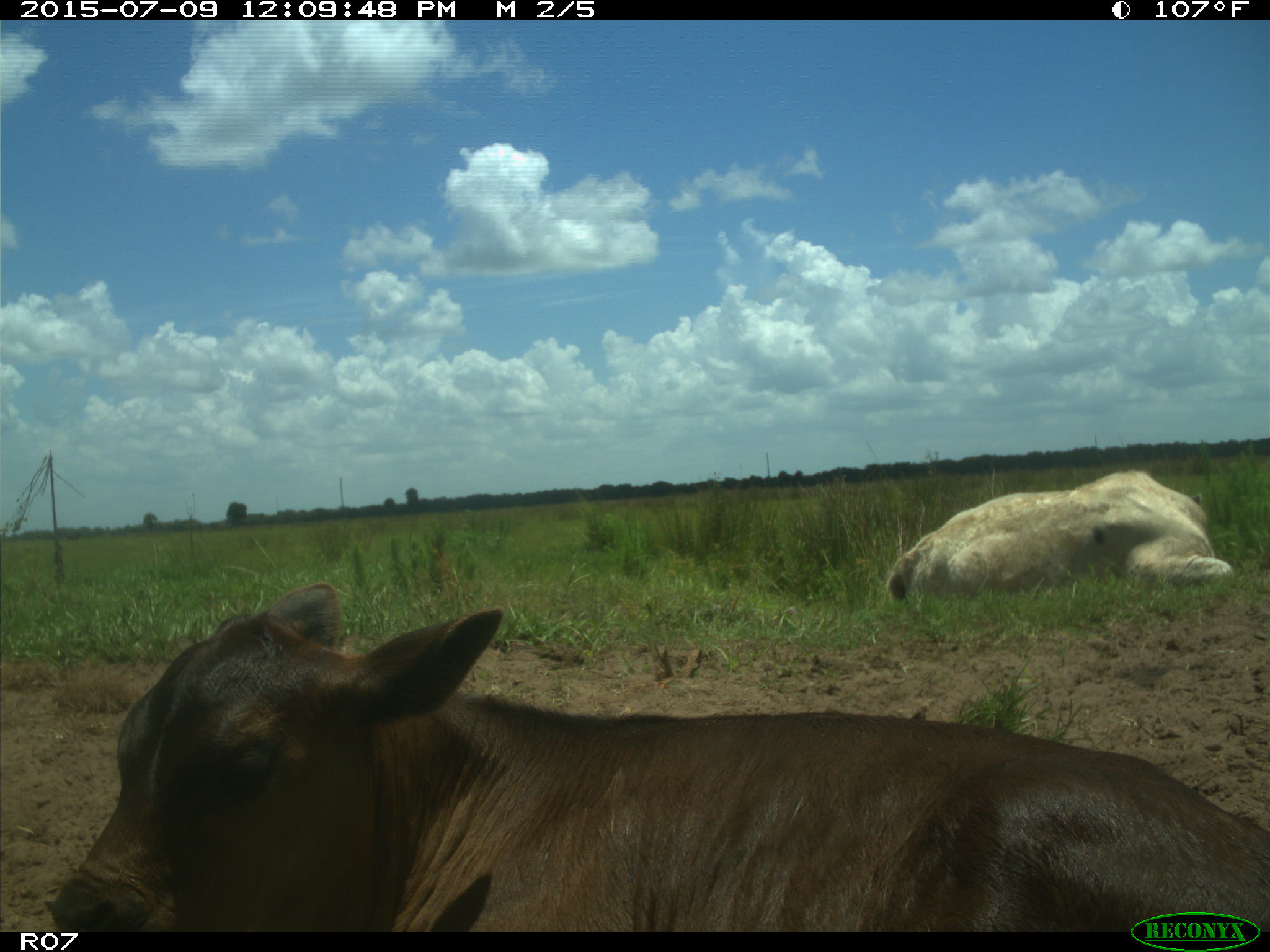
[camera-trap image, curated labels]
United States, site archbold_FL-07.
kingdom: Animalia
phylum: Chordata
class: Mammalia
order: Artiodactyla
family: Bovidae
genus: Bos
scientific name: Bos taurus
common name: domestic cow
Bos taurus (domestic cow).